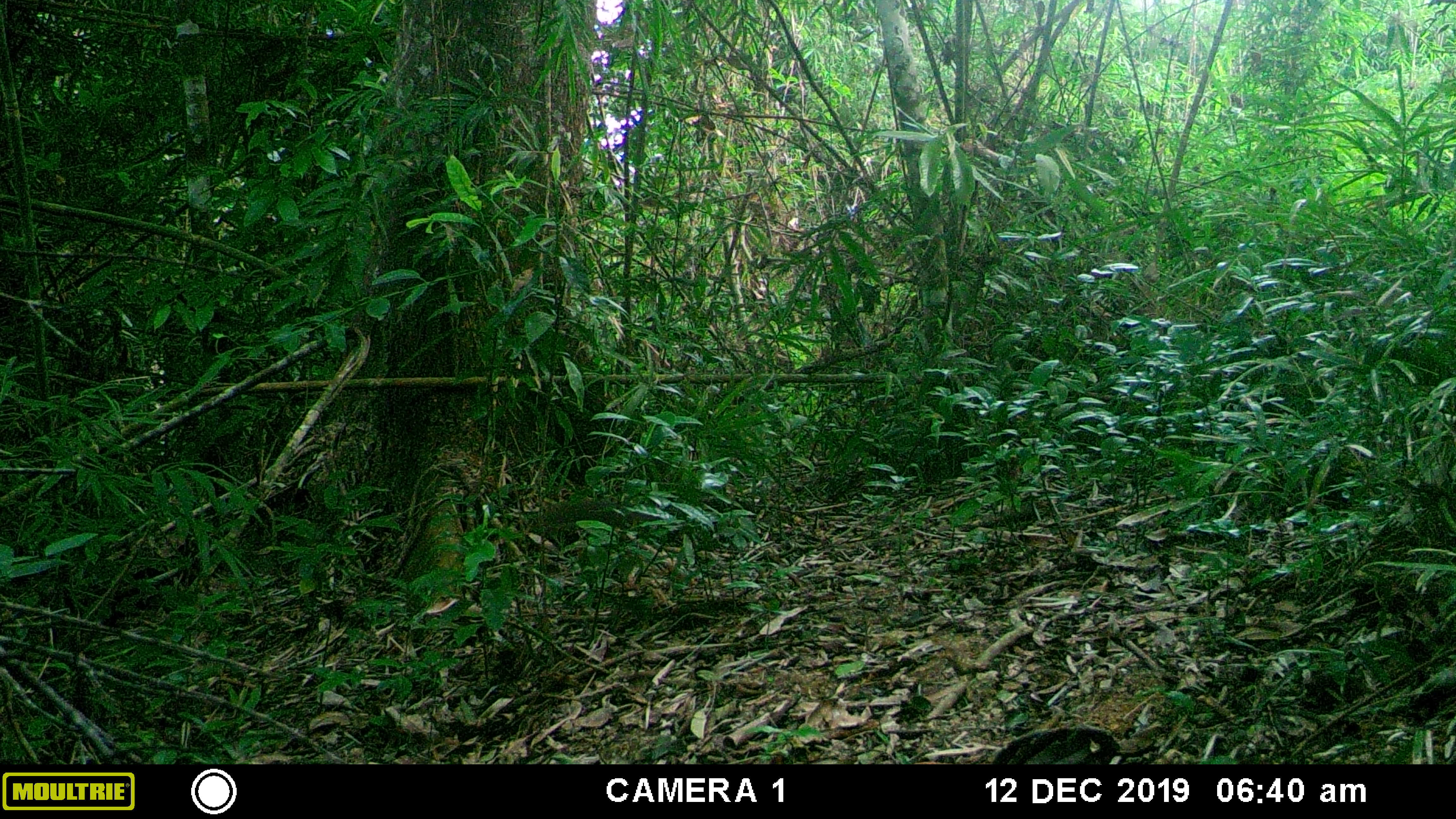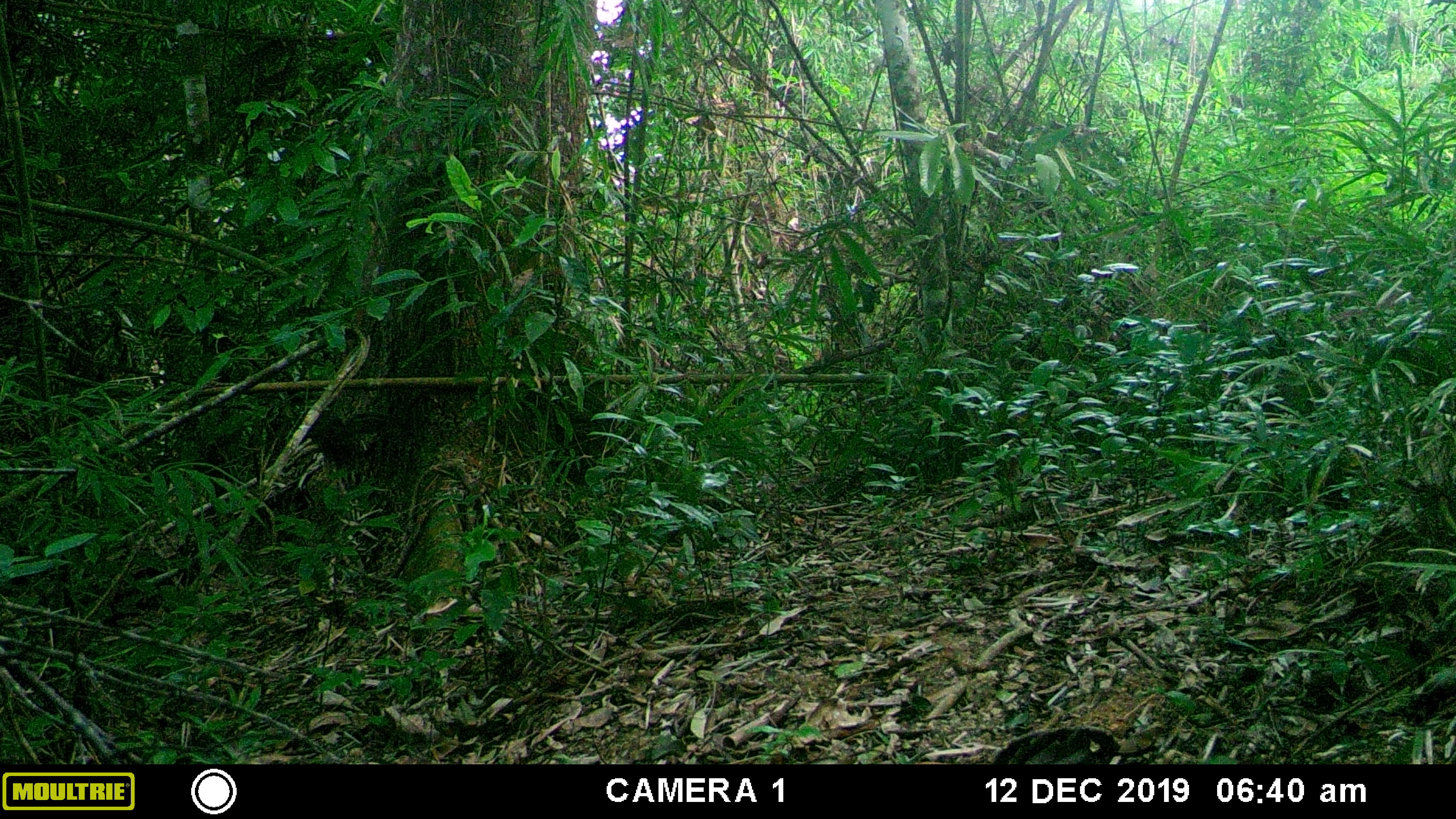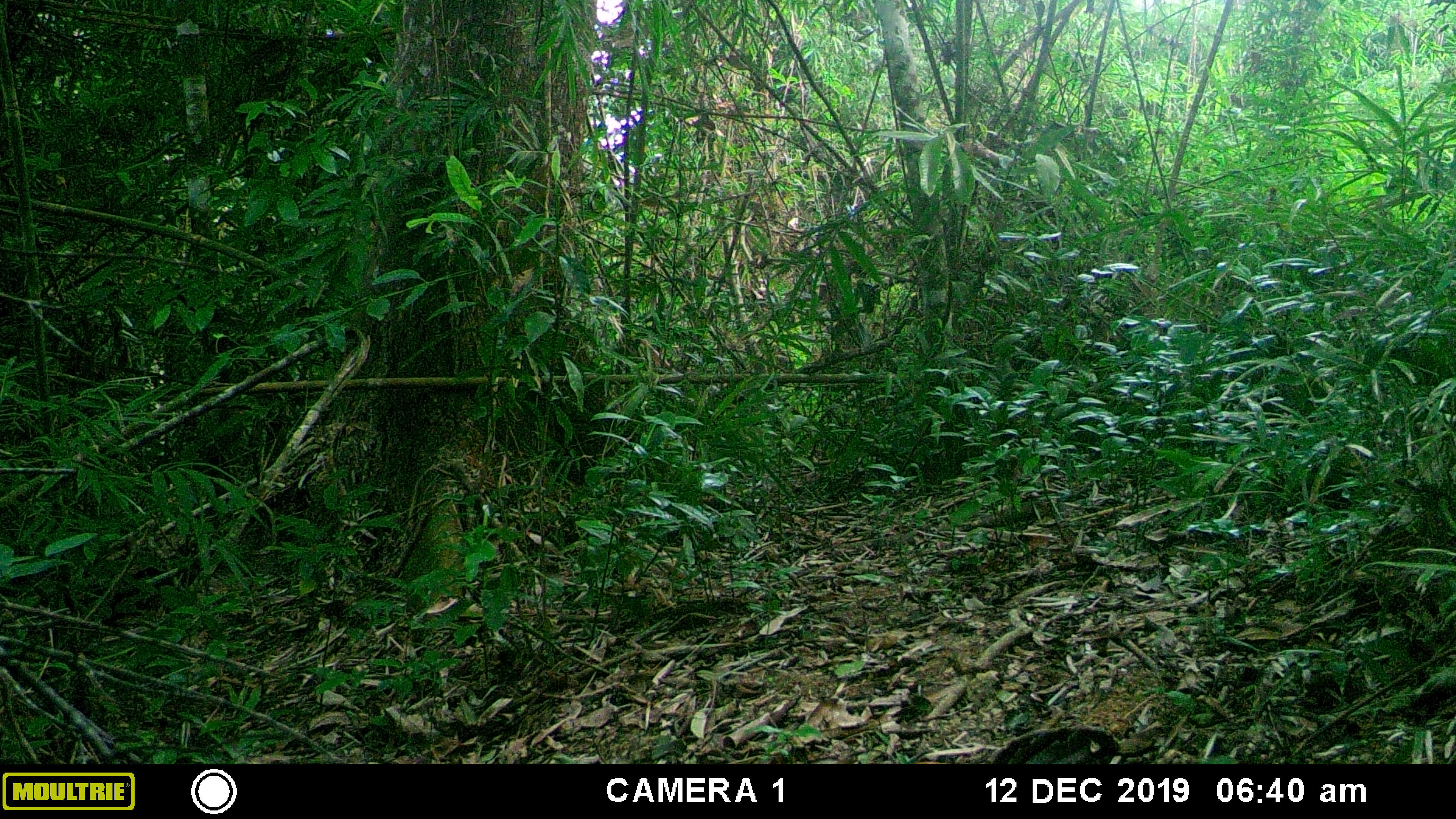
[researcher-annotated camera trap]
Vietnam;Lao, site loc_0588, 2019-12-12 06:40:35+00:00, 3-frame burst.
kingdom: Animalia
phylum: Chordata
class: Mammalia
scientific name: Mammalia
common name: mammal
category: unidentified small mammal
Unidentified small mammal (mammal) (Mammalia). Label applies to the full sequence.